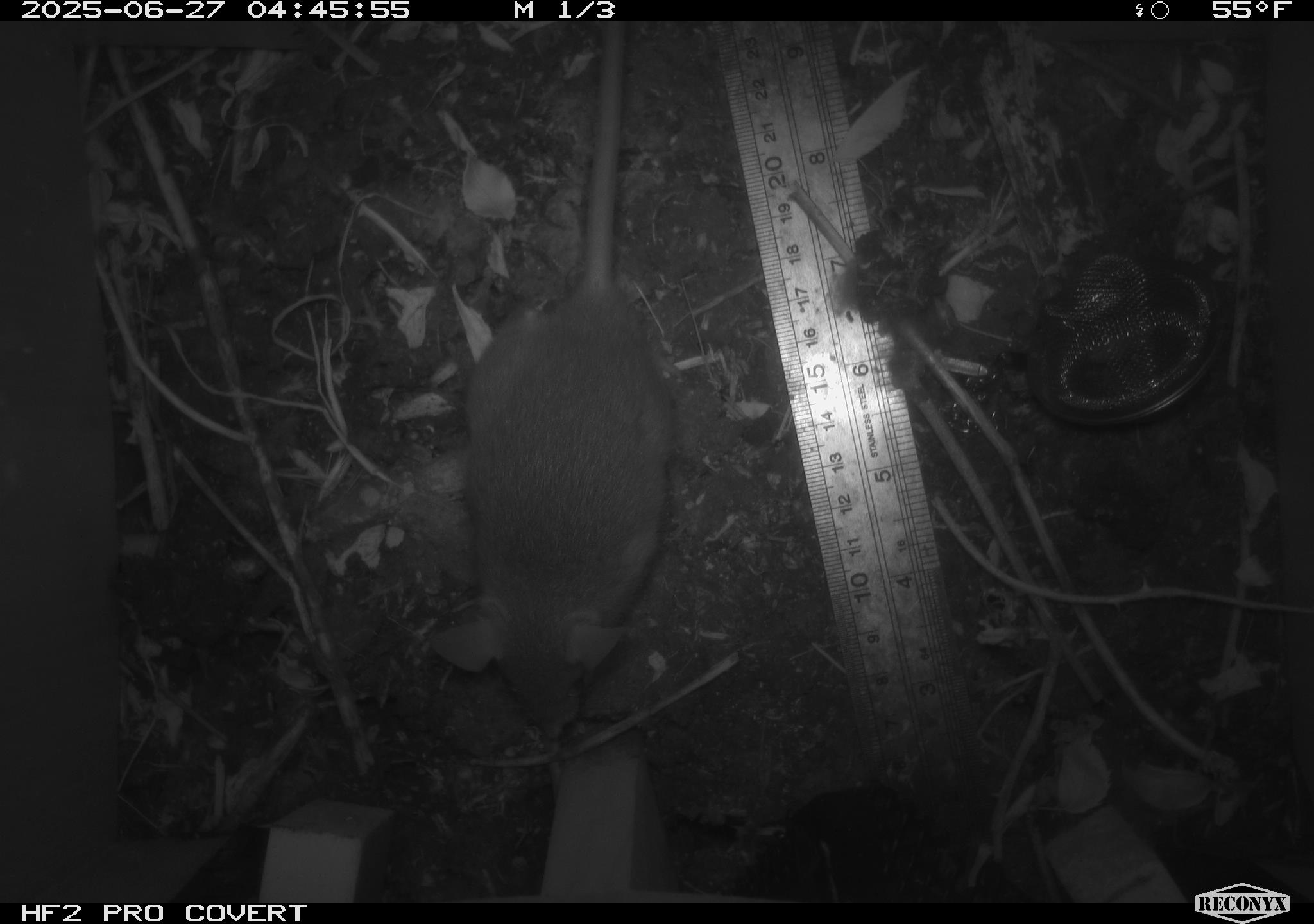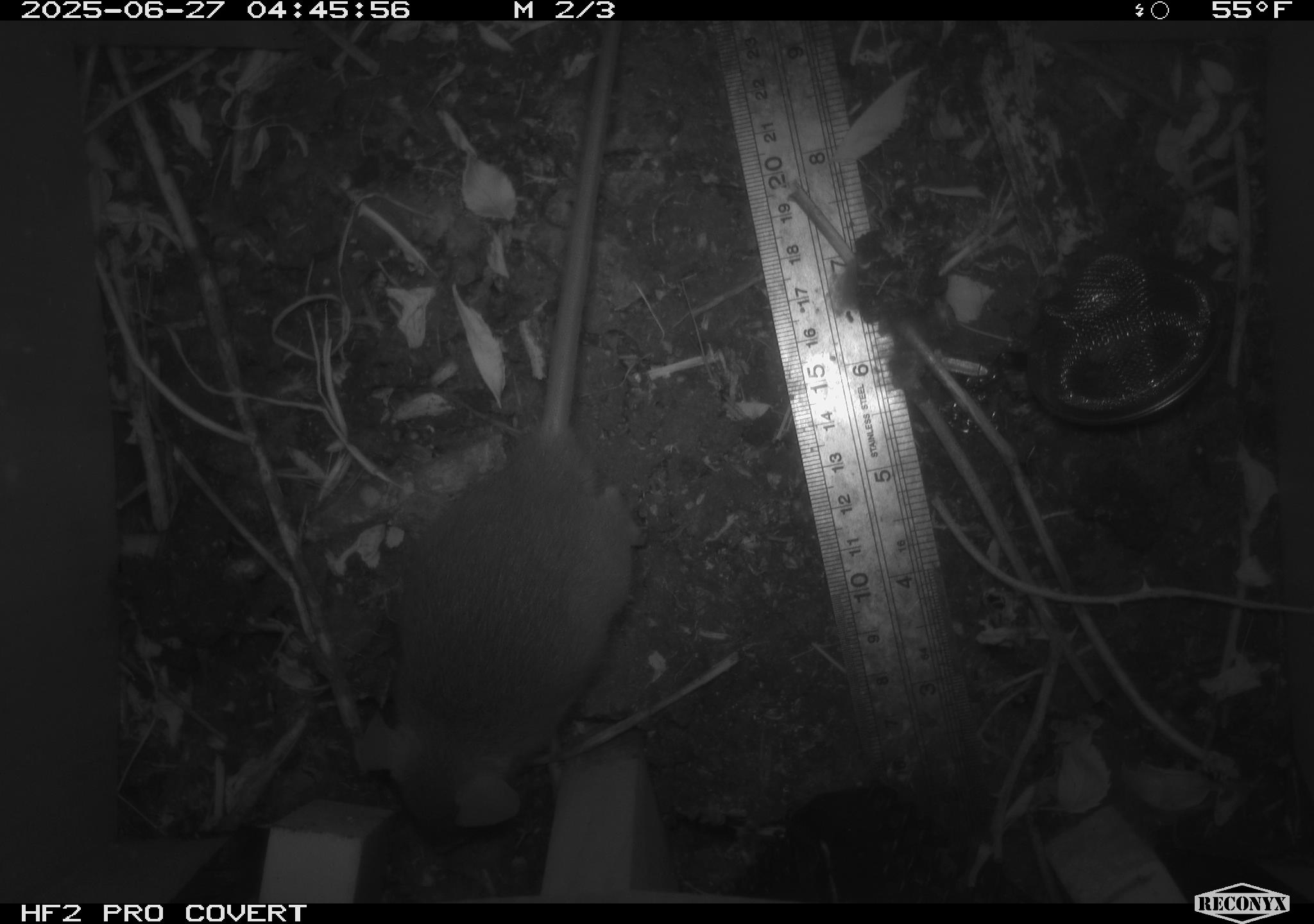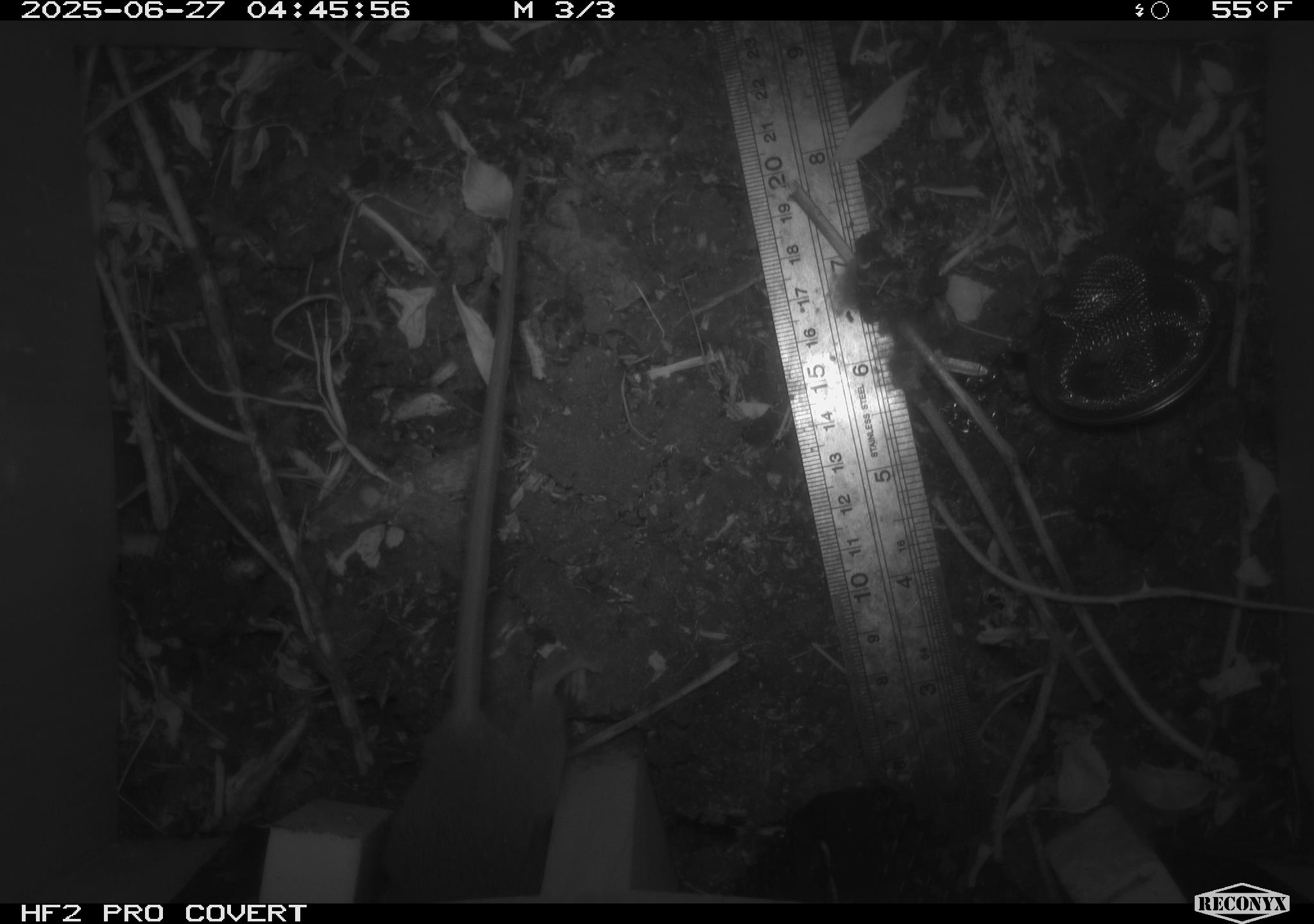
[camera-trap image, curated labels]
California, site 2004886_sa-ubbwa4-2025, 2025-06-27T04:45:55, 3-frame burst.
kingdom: Animalia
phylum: Chordata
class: Mammalia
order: Rodentia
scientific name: Rodentia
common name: rodent